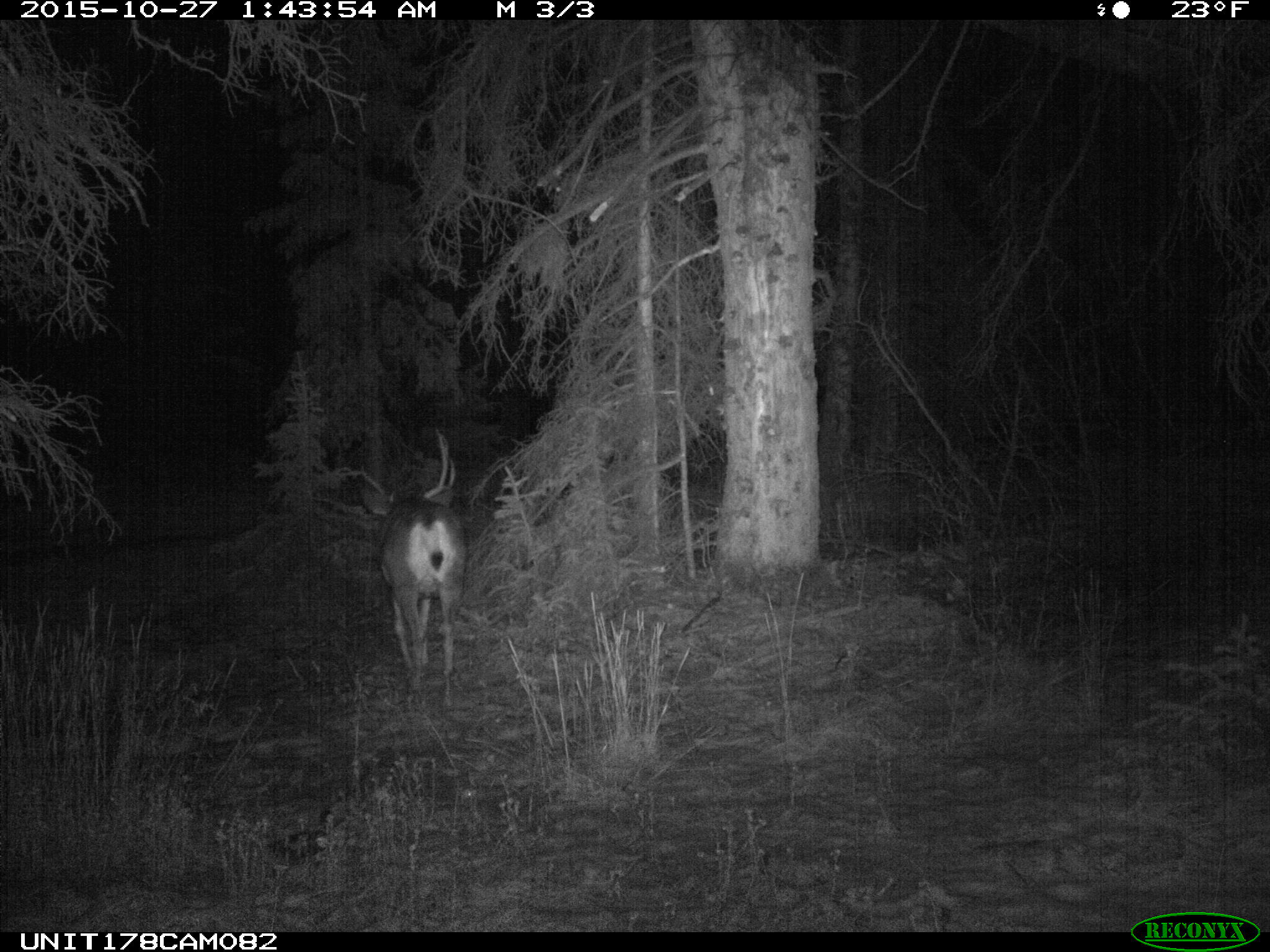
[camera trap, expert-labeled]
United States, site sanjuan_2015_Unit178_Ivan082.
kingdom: Animalia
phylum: Chordata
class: Mammalia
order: Artiodactyla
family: Cervidae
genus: Odocoileus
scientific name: Odocoileus hemionus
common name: mule deer